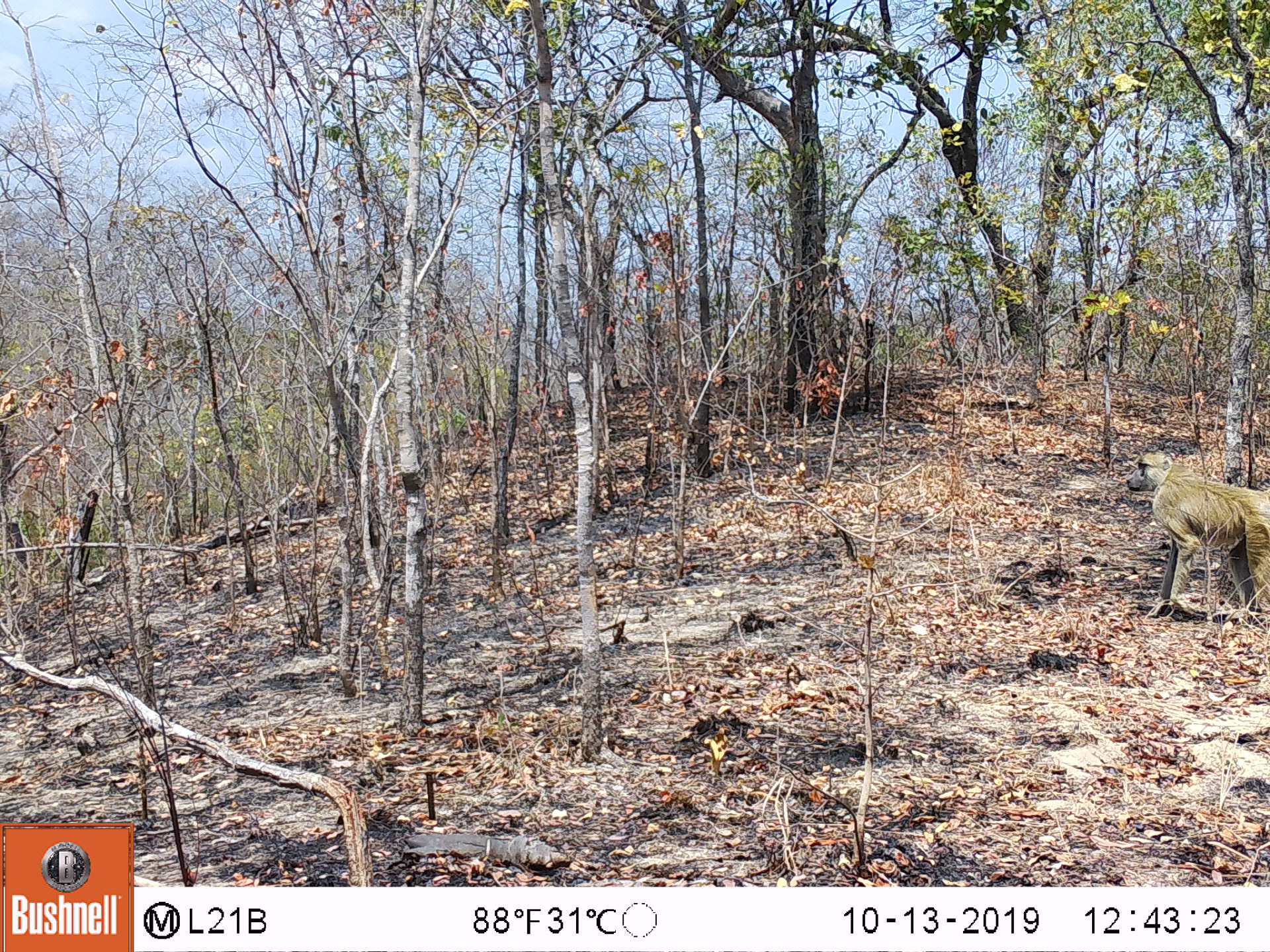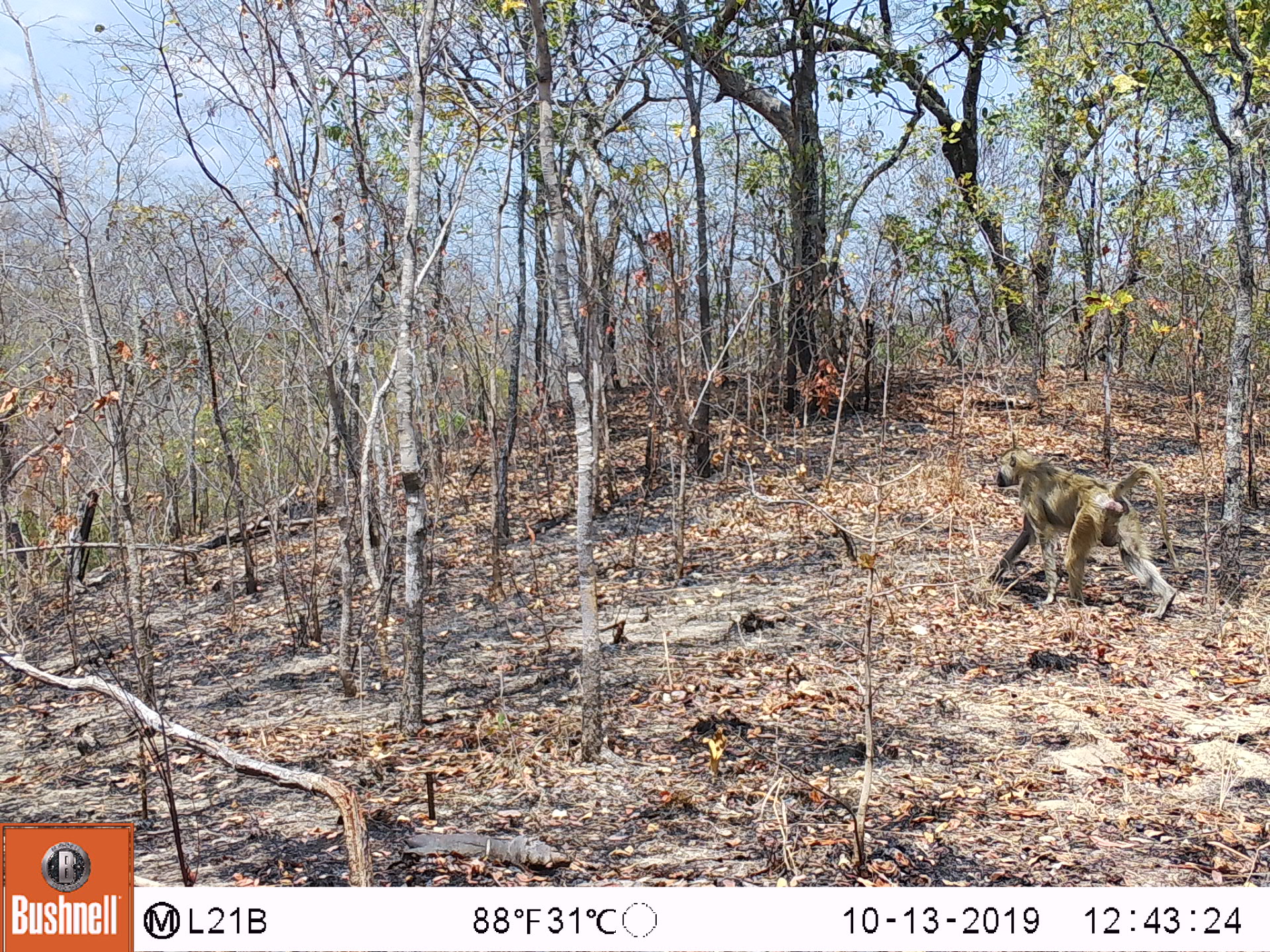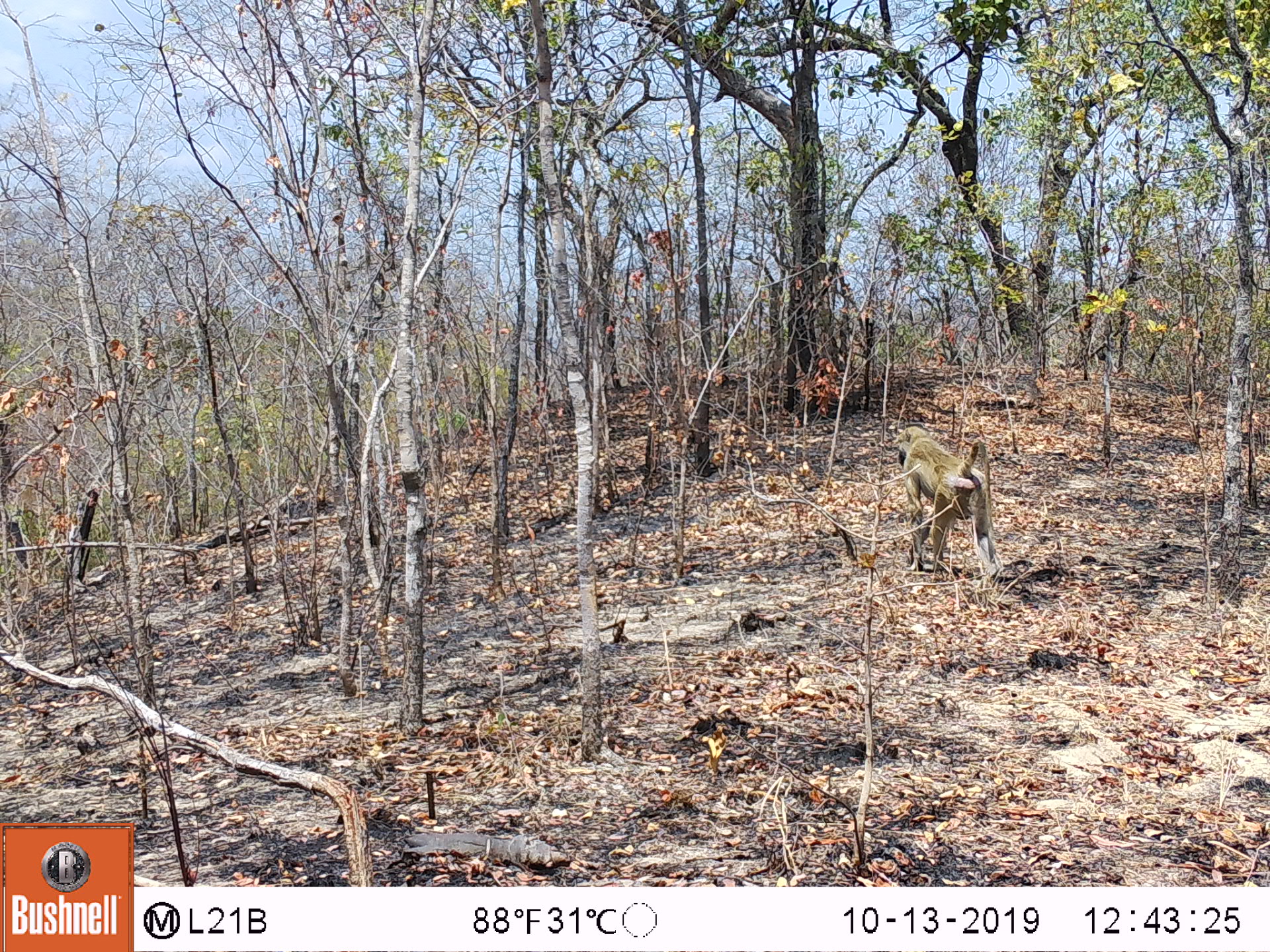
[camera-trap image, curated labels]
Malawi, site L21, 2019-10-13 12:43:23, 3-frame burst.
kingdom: Animalia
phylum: Chordata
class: Mammalia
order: Primates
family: Cercopithecidae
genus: Papio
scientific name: Papio cynocephalus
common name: yellow baboon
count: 1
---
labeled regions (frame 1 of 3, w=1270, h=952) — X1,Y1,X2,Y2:
yellow baboon: 1121,454,1268,633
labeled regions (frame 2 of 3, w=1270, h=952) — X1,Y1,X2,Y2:
yellow baboon: 988,449,1179,629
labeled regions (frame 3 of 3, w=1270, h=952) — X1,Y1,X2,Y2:
yellow baboon: 892,429,1000,579